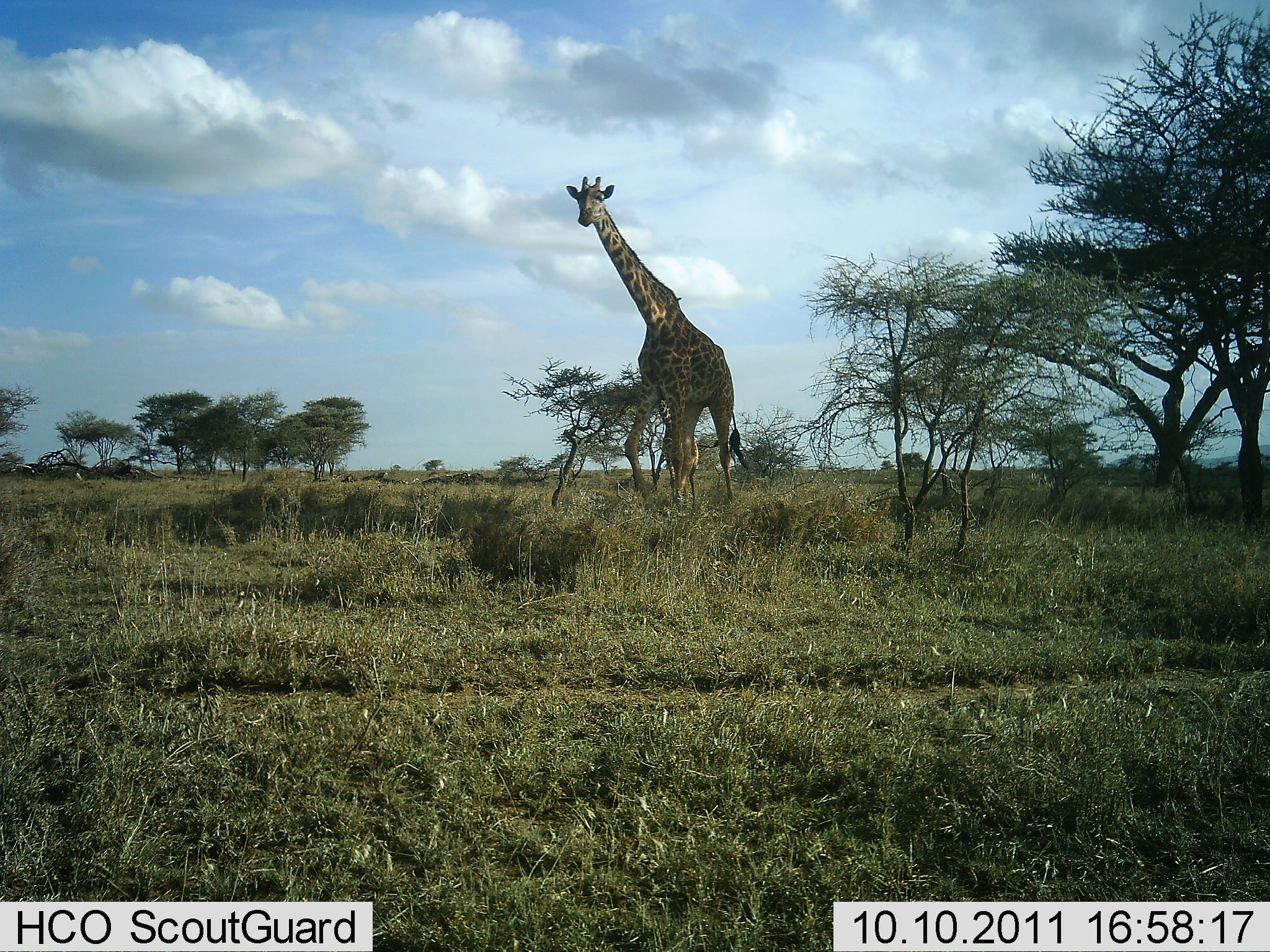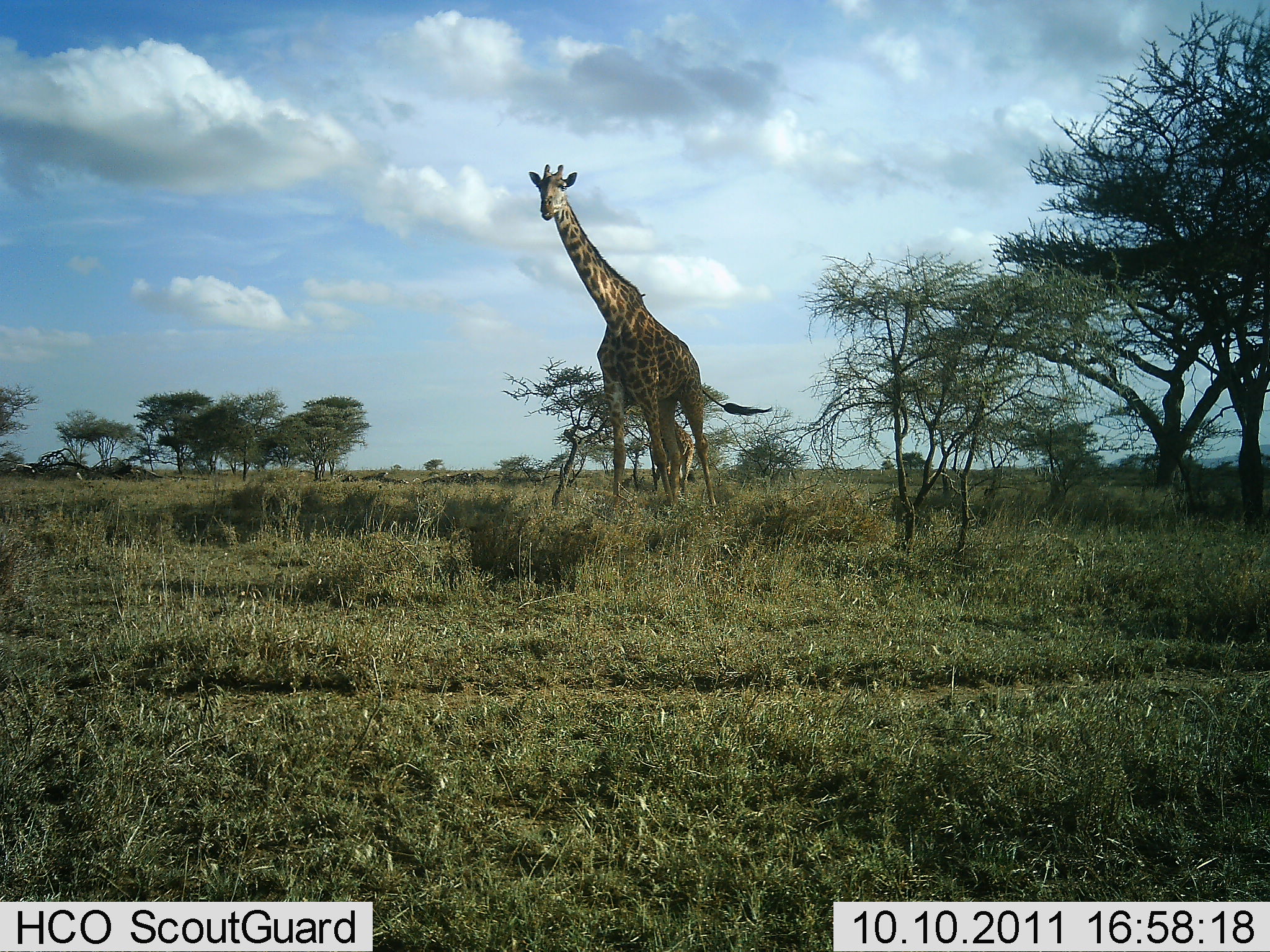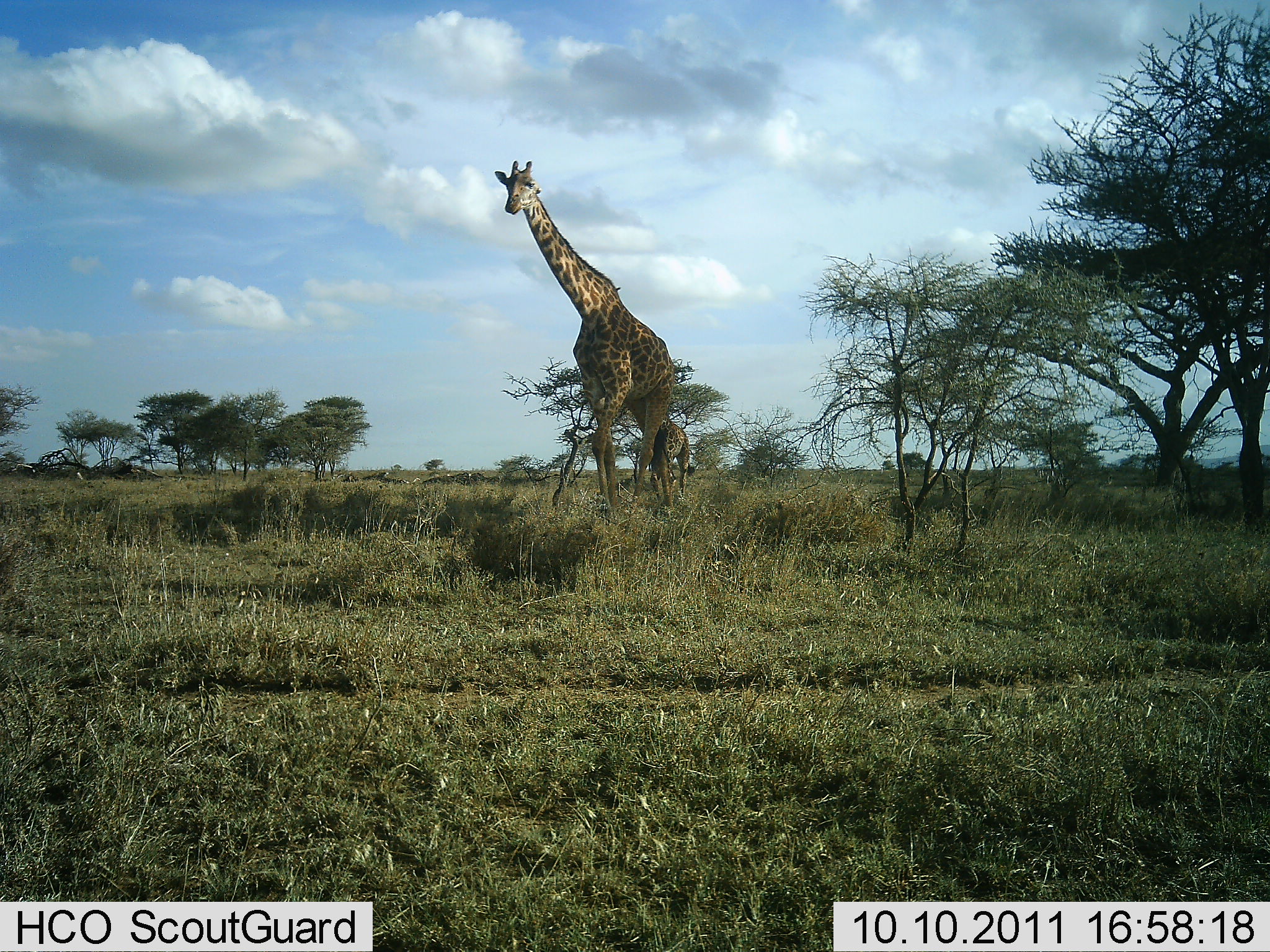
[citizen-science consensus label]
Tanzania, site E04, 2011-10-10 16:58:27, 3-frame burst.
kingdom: Animalia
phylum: Chordata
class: Mammalia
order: Artiodactyla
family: Giraffidae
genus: Giraffa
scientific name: Giraffa camelopardalis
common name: giraffe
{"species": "giraffe (Giraffa camelopardalis)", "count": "1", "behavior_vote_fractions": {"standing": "15%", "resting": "0%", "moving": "90%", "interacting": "0%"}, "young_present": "10%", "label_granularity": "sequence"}